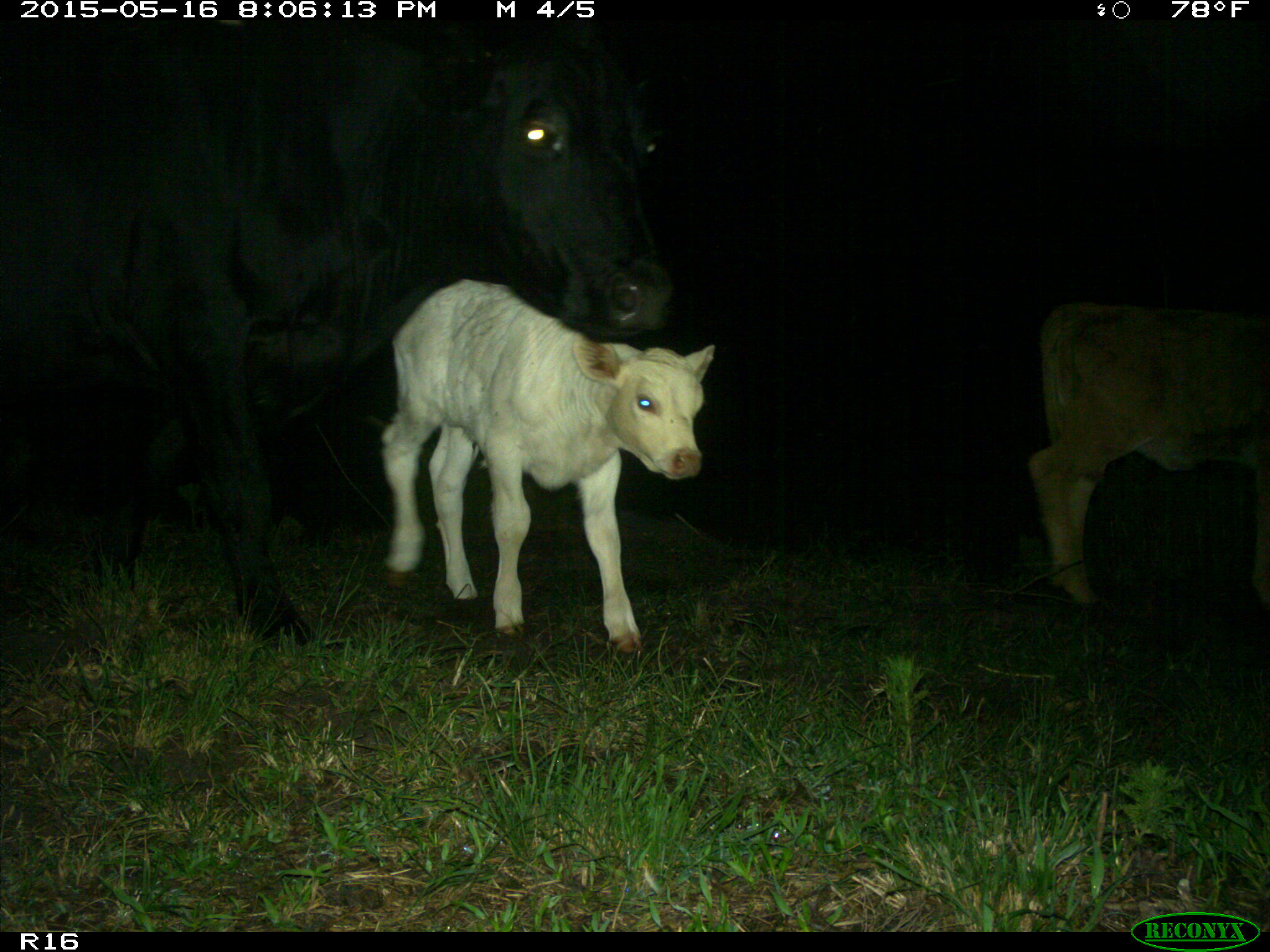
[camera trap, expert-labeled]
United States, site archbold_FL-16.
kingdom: Animalia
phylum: Chordata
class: Mammalia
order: Artiodactyla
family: Bovidae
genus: Bos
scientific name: Bos taurus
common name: domestic cow